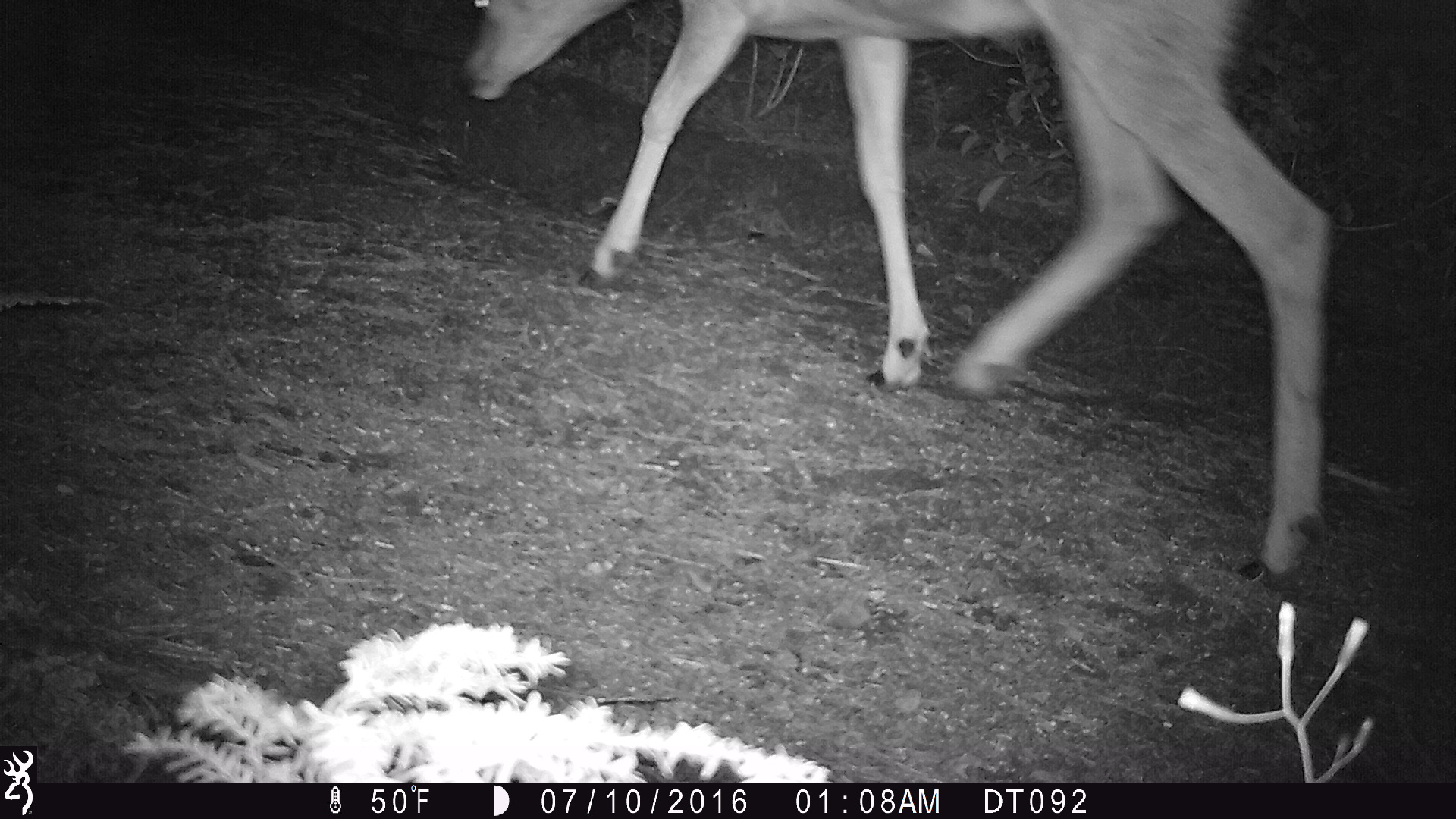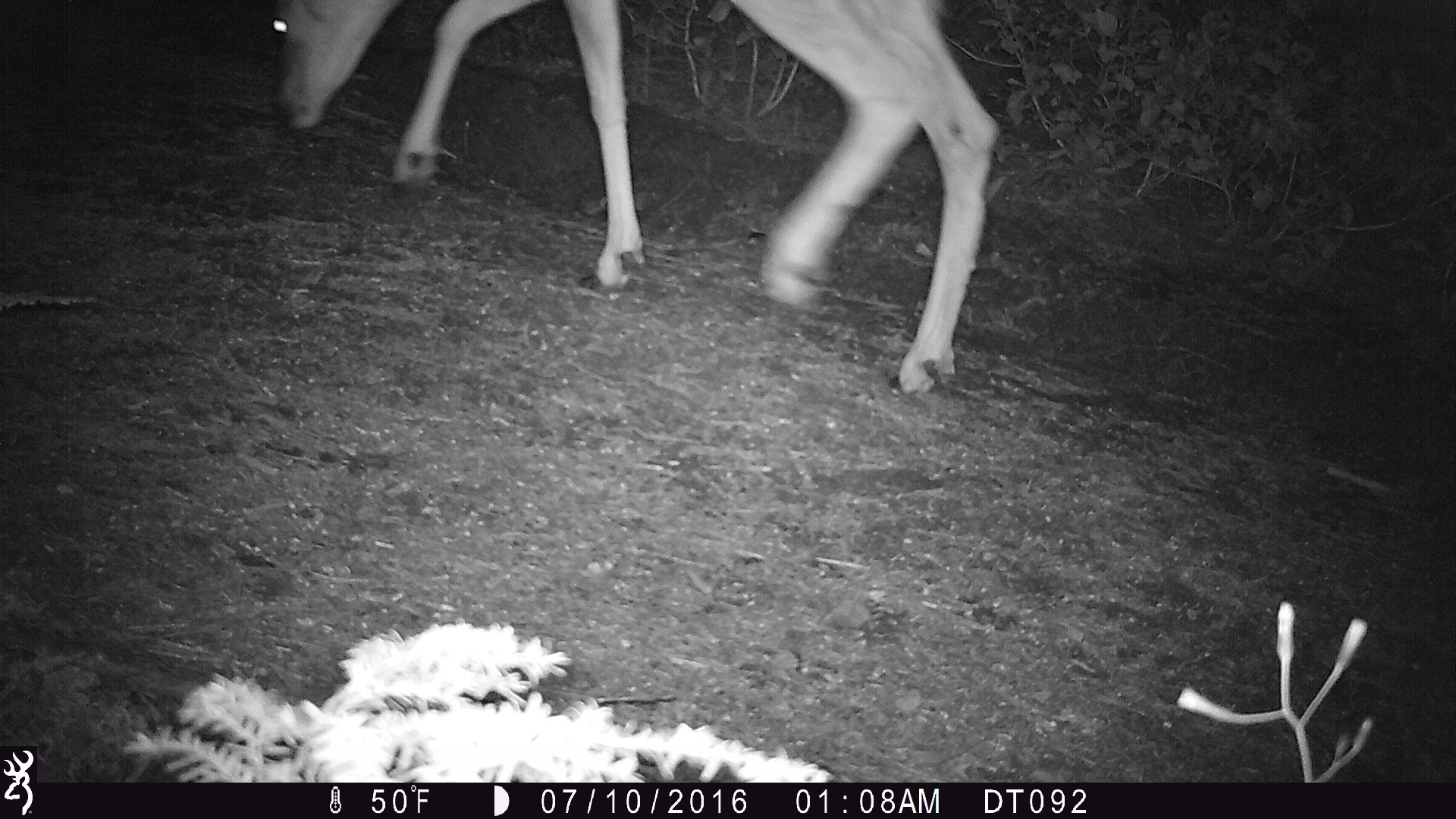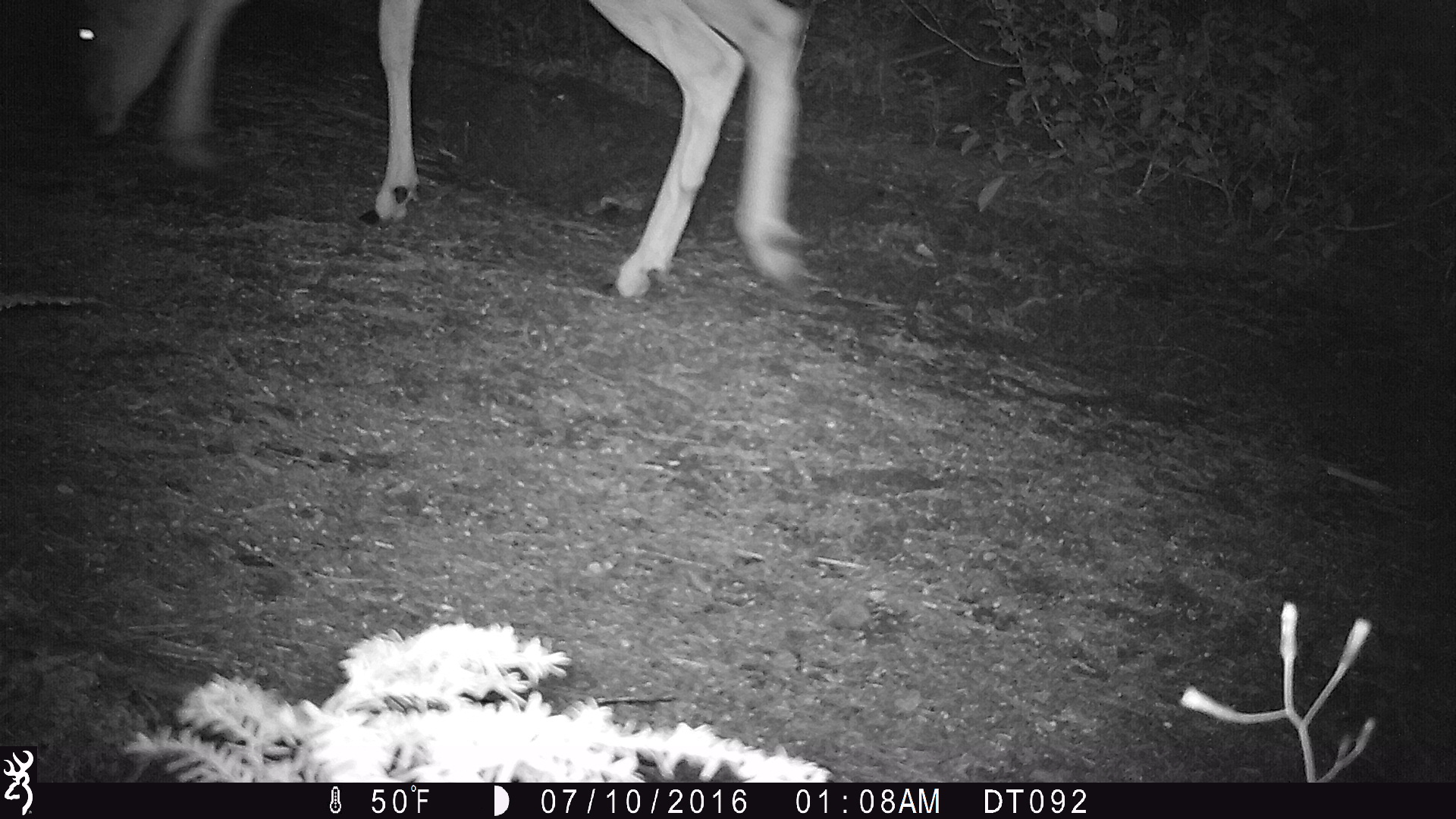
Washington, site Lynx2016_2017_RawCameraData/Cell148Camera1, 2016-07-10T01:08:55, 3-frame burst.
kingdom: Animalia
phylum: Chordata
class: Mammalia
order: Artiodactyla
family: Cervidae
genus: Odocoileus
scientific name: Odocoileus hemionus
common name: mule deer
Odocoileus hemionus (mule deer). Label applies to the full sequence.